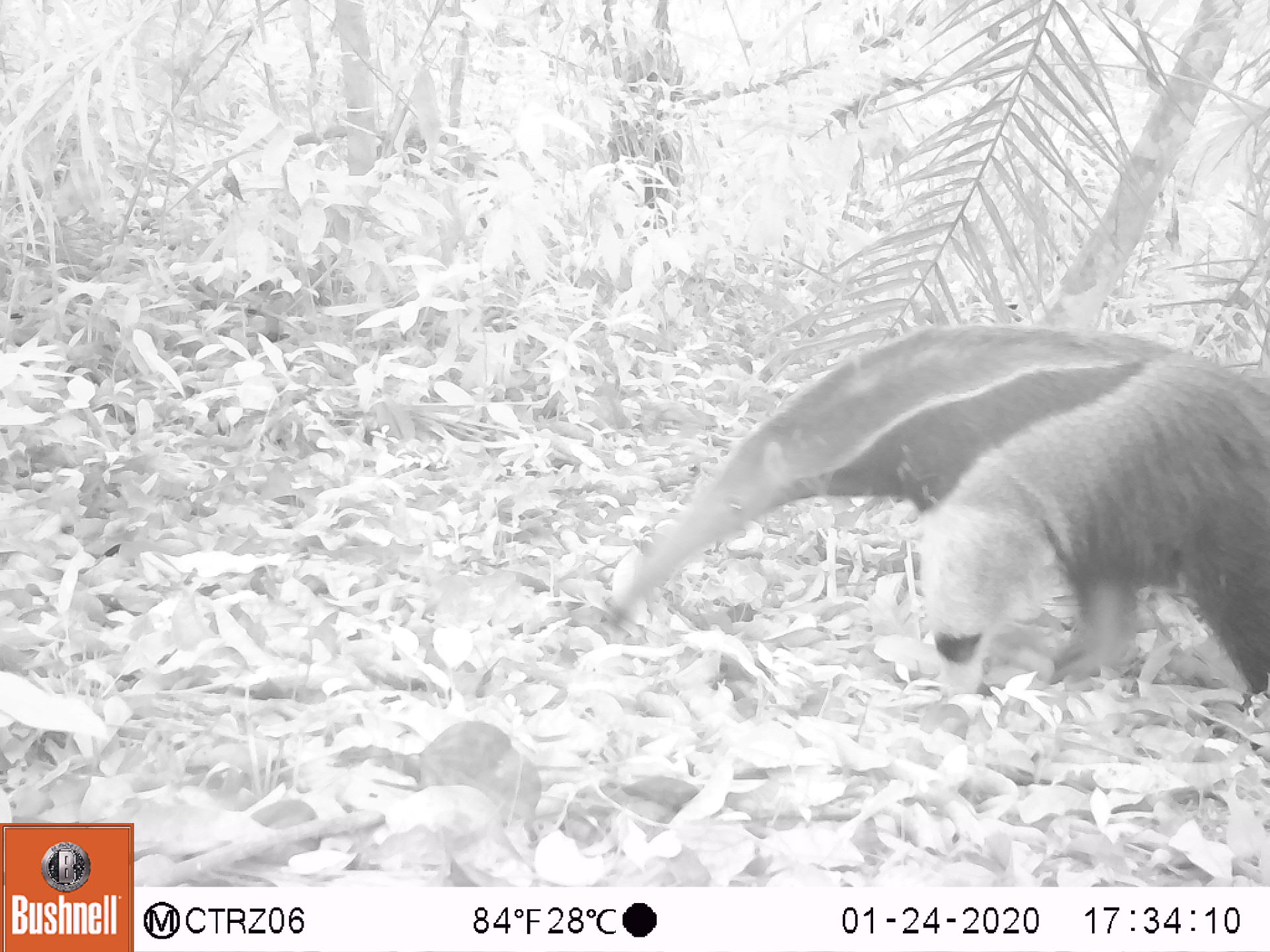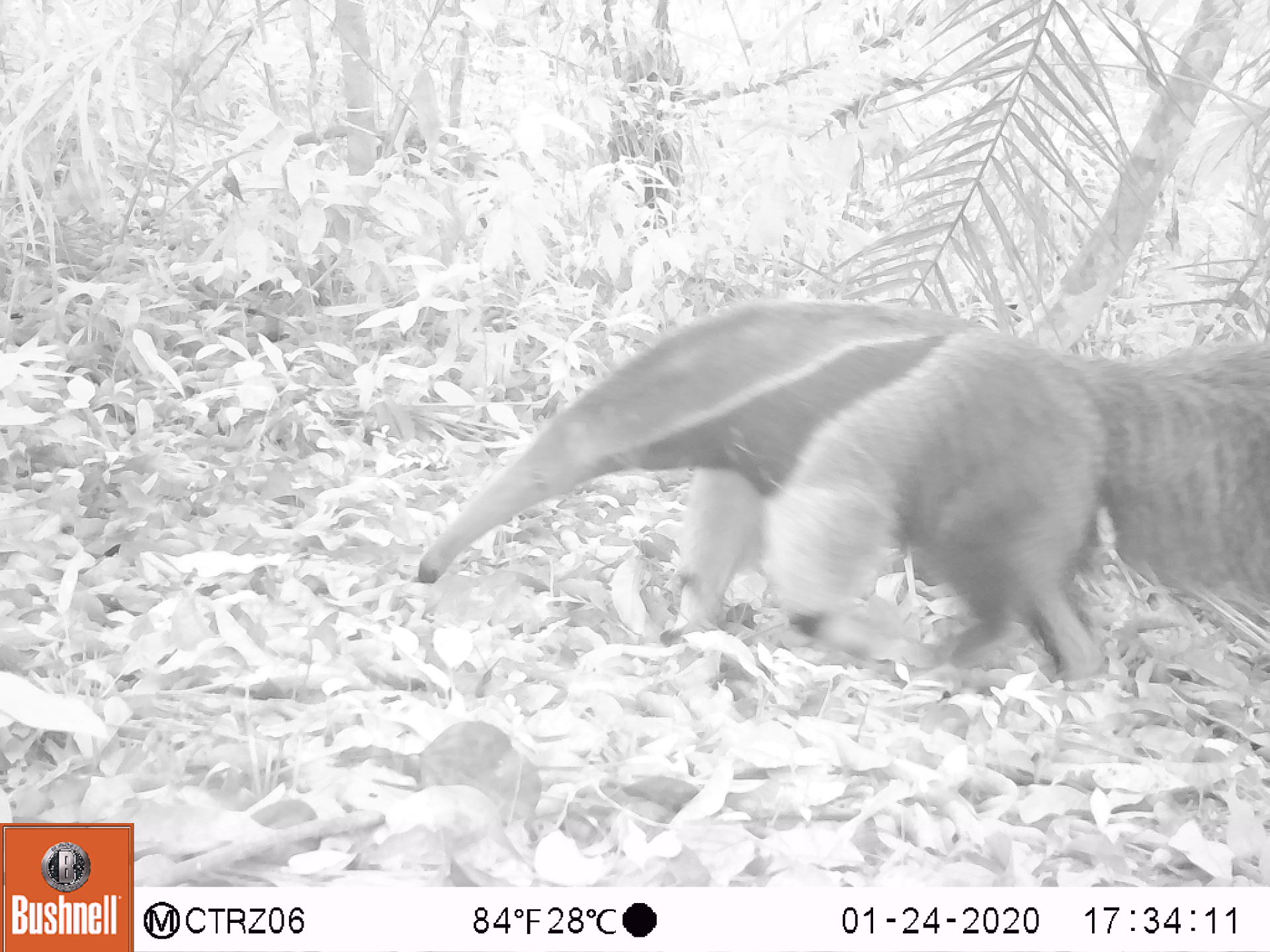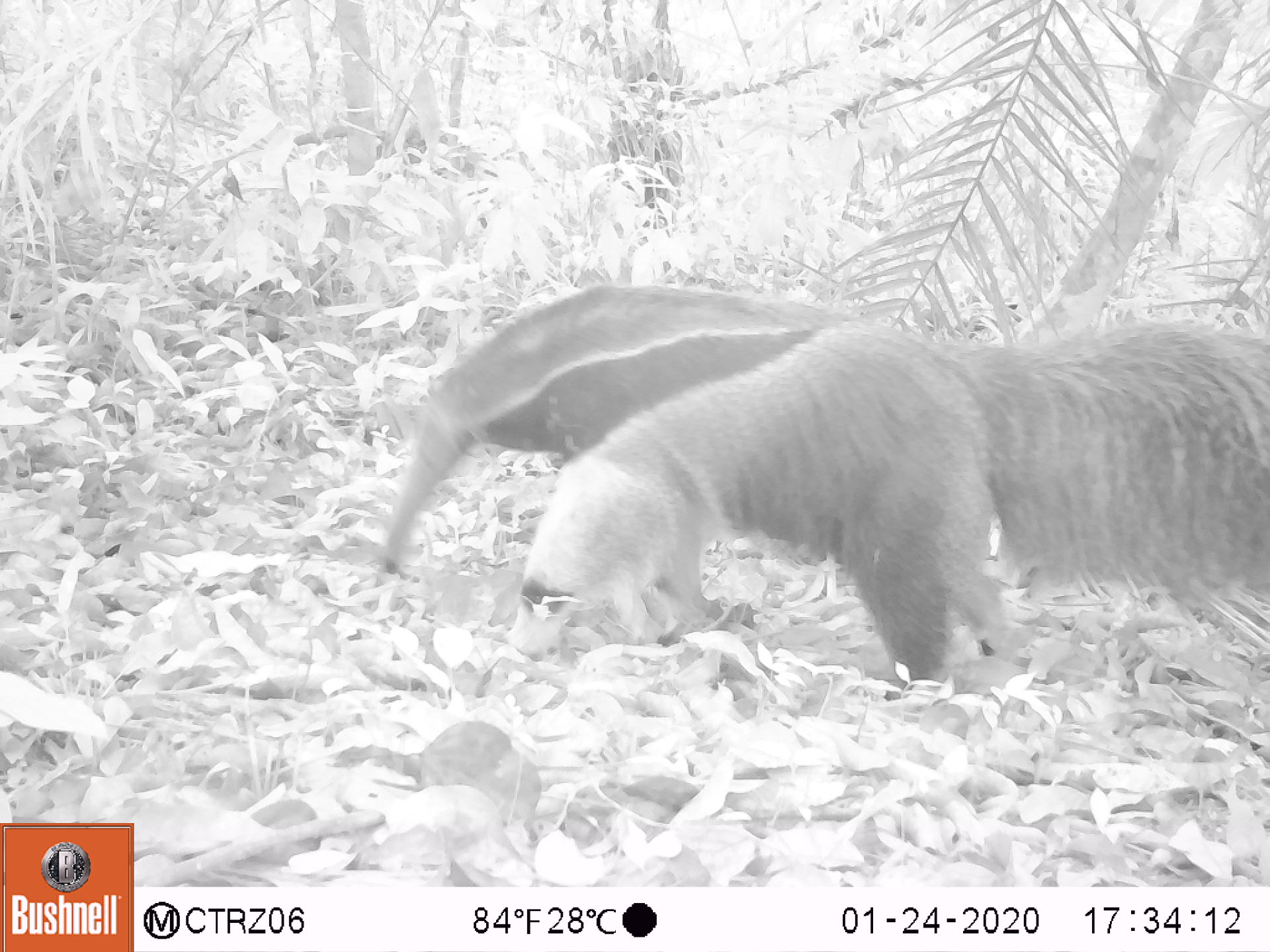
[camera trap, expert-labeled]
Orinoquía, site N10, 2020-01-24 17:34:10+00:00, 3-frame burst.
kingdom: Animalia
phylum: Chordata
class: Mammalia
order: Pilosa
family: Myrmecophagidae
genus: Myrmecophaga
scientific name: Myrmecophaga tridactyla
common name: giant anteater